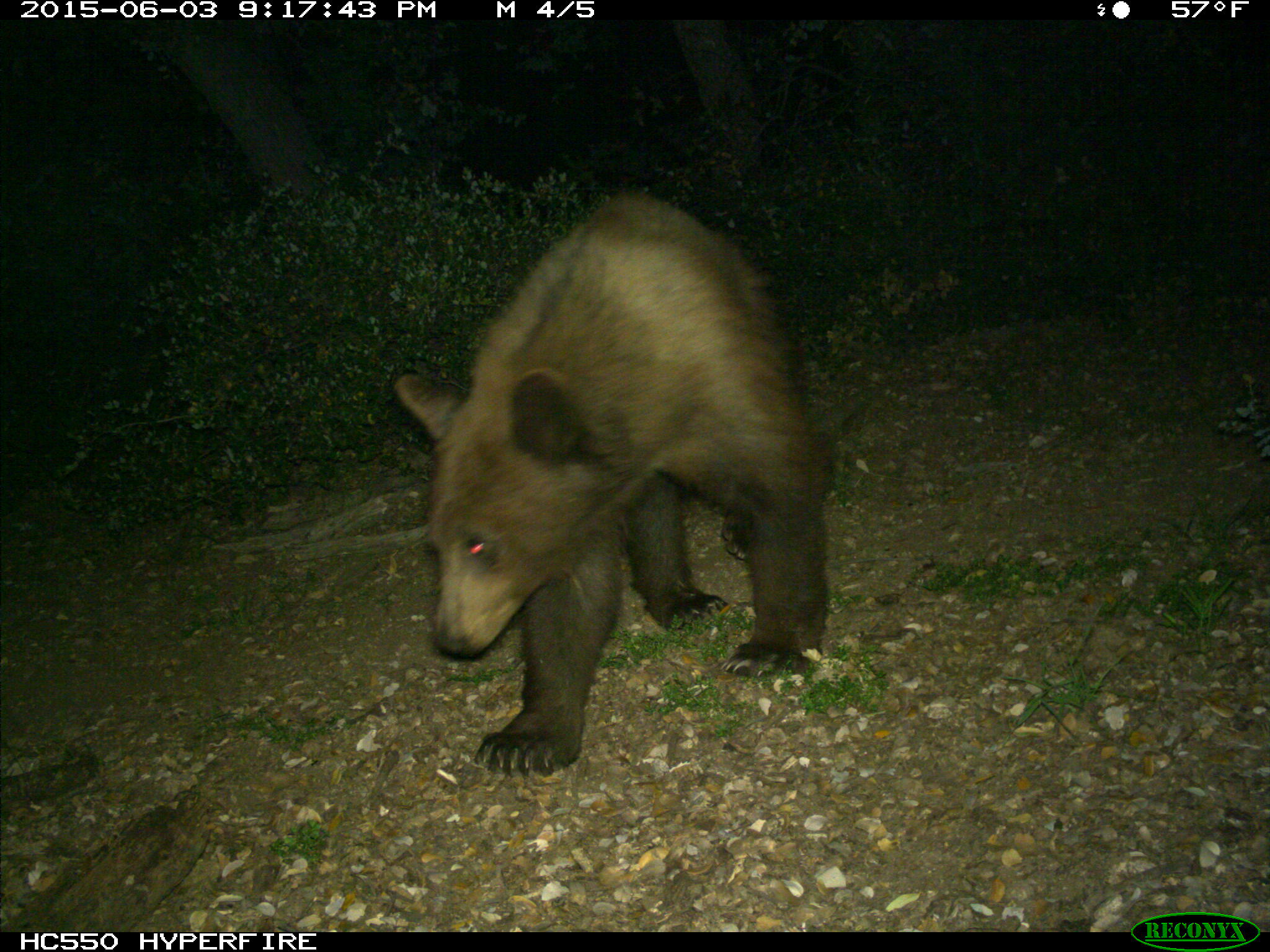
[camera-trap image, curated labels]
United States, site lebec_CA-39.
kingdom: Animalia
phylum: Chordata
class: Mammalia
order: Carnivora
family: Ursidae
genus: Ursus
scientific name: Ursus americanus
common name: american black bear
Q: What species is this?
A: Ursus americanus (american black bear).